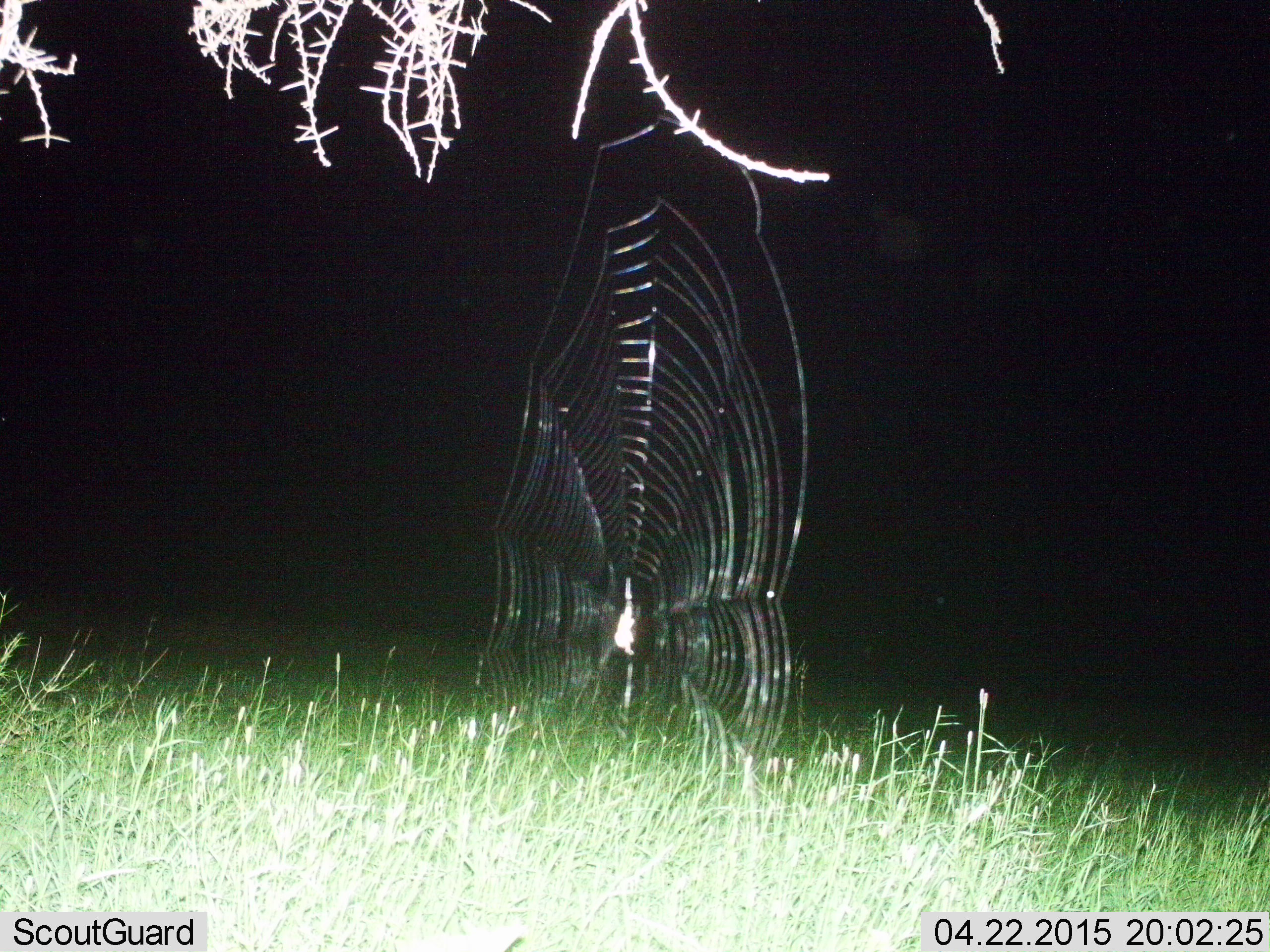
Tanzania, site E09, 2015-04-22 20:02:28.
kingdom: Animalia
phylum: Arthropoda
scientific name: Arthropoda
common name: arthropods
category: insectspider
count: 1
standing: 30%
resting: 80%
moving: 0%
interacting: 0%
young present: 0%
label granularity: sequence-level